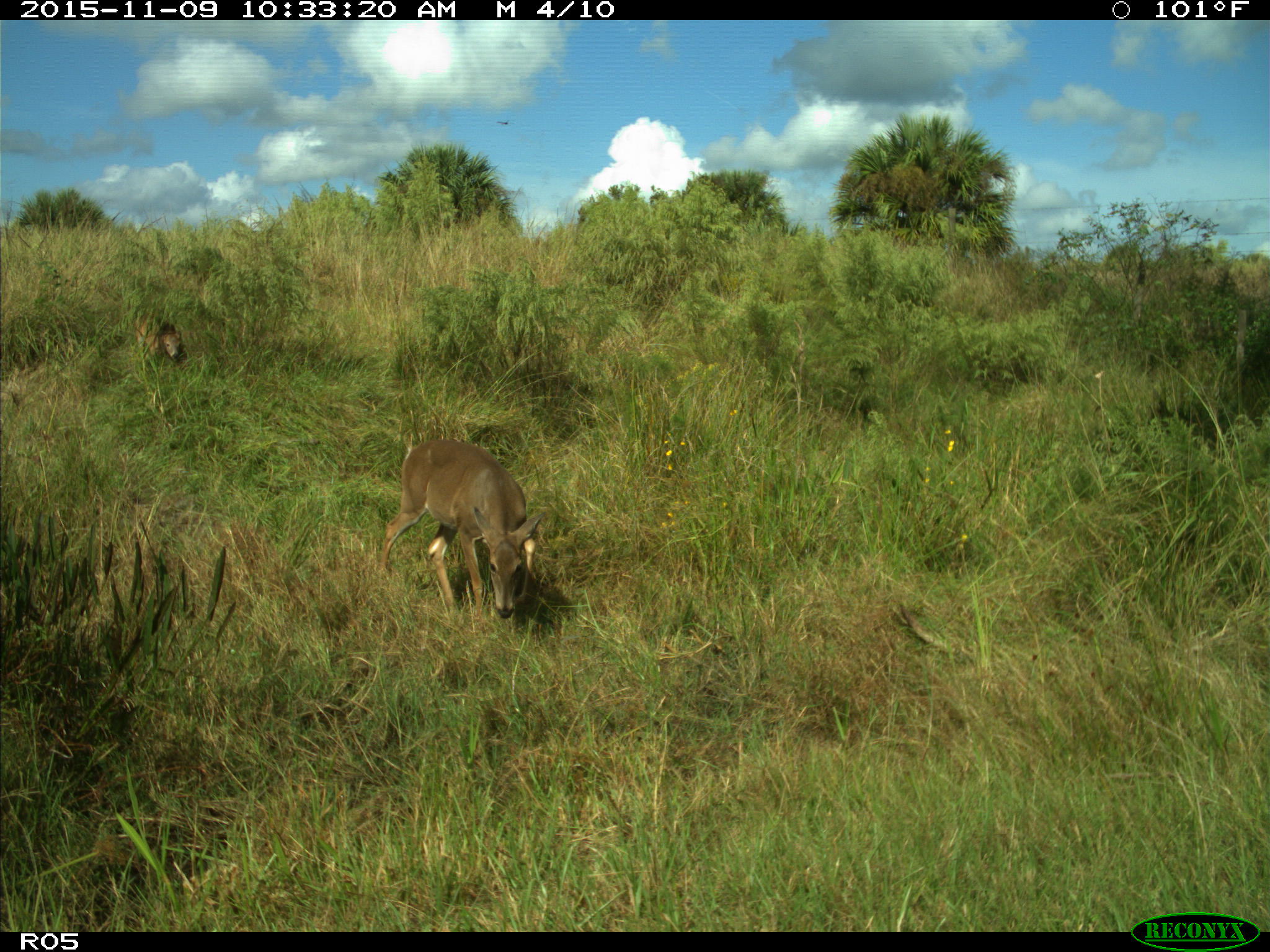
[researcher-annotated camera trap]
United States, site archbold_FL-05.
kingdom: Animalia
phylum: Chordata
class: Mammalia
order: Artiodactyla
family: Cervidae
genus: Odocoileus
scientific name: Odocoileus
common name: deer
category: unidentified deer